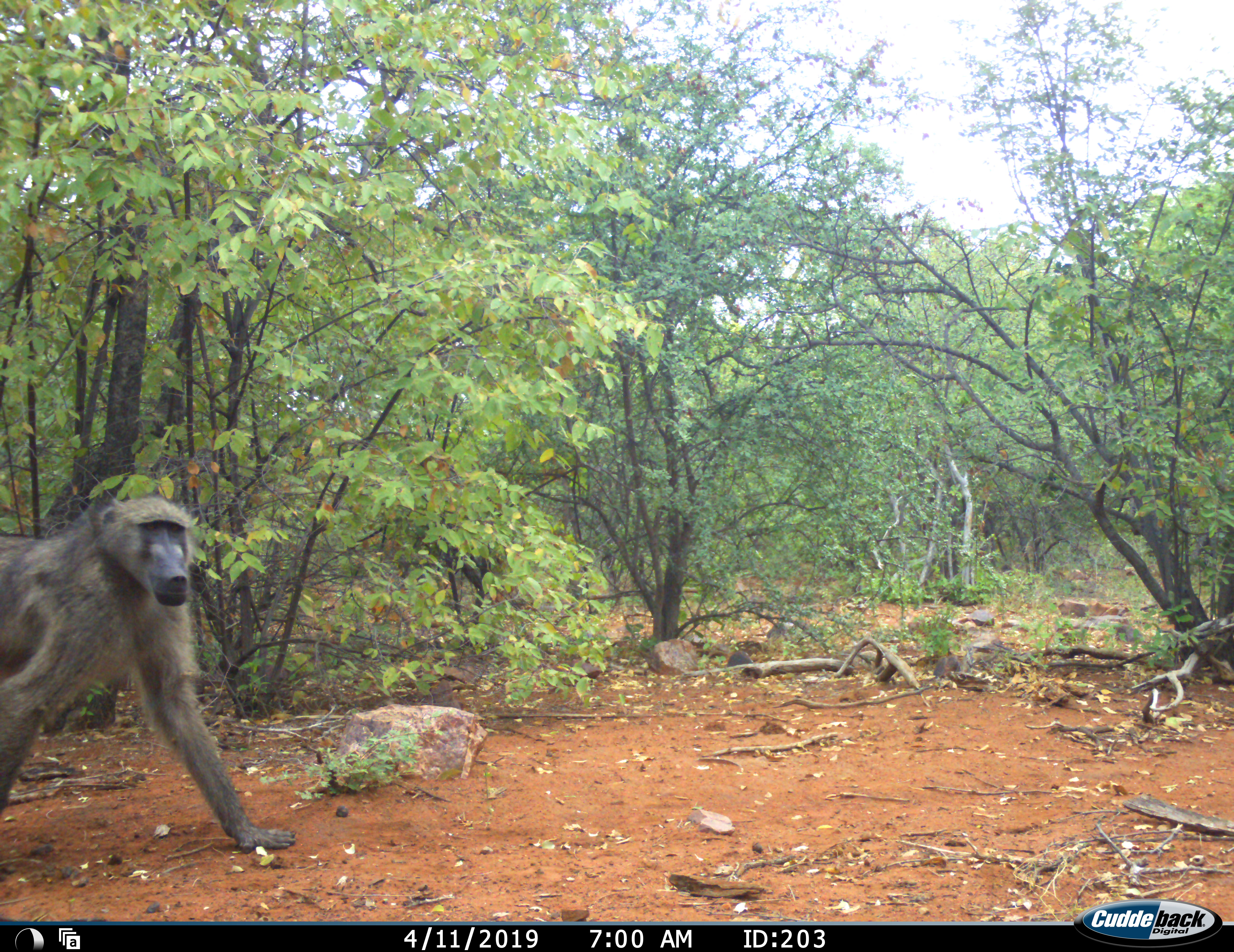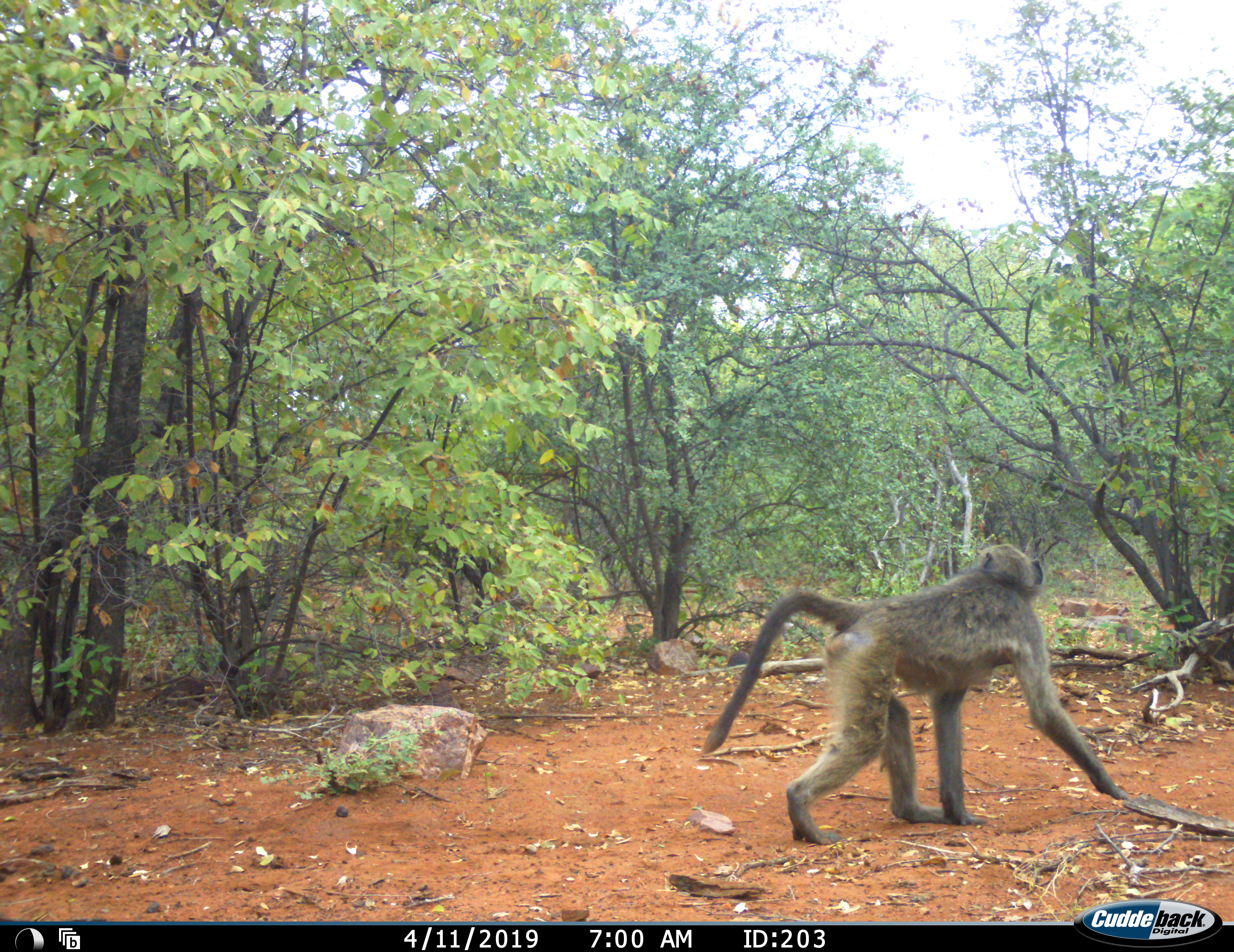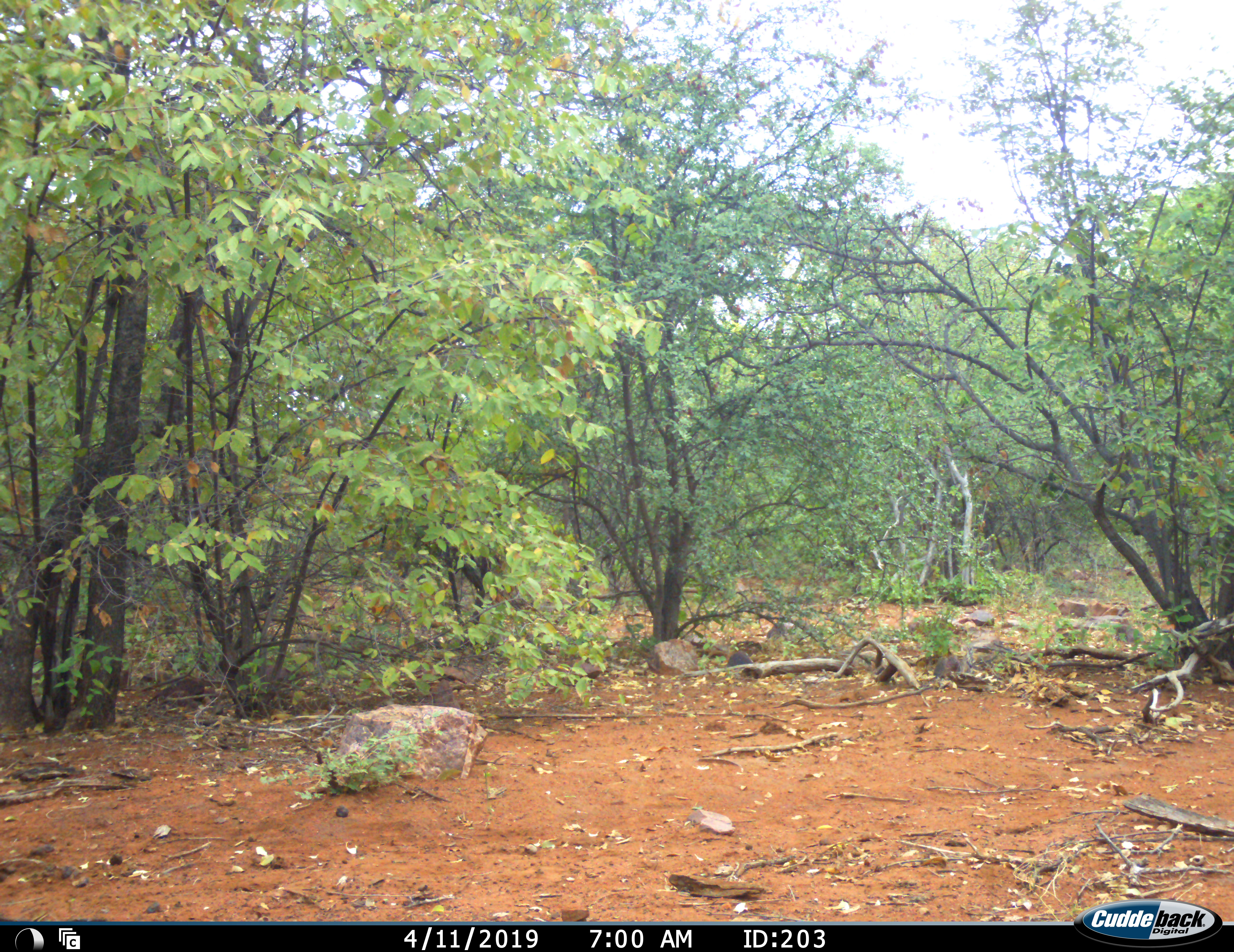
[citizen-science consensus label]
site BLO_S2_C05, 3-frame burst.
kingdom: Animalia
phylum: Chordata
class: Mammalia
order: Primates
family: Cercopithecidae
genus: Papio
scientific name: Papio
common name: baboon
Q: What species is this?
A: Baboon (Papio).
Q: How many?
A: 1.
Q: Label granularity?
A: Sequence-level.